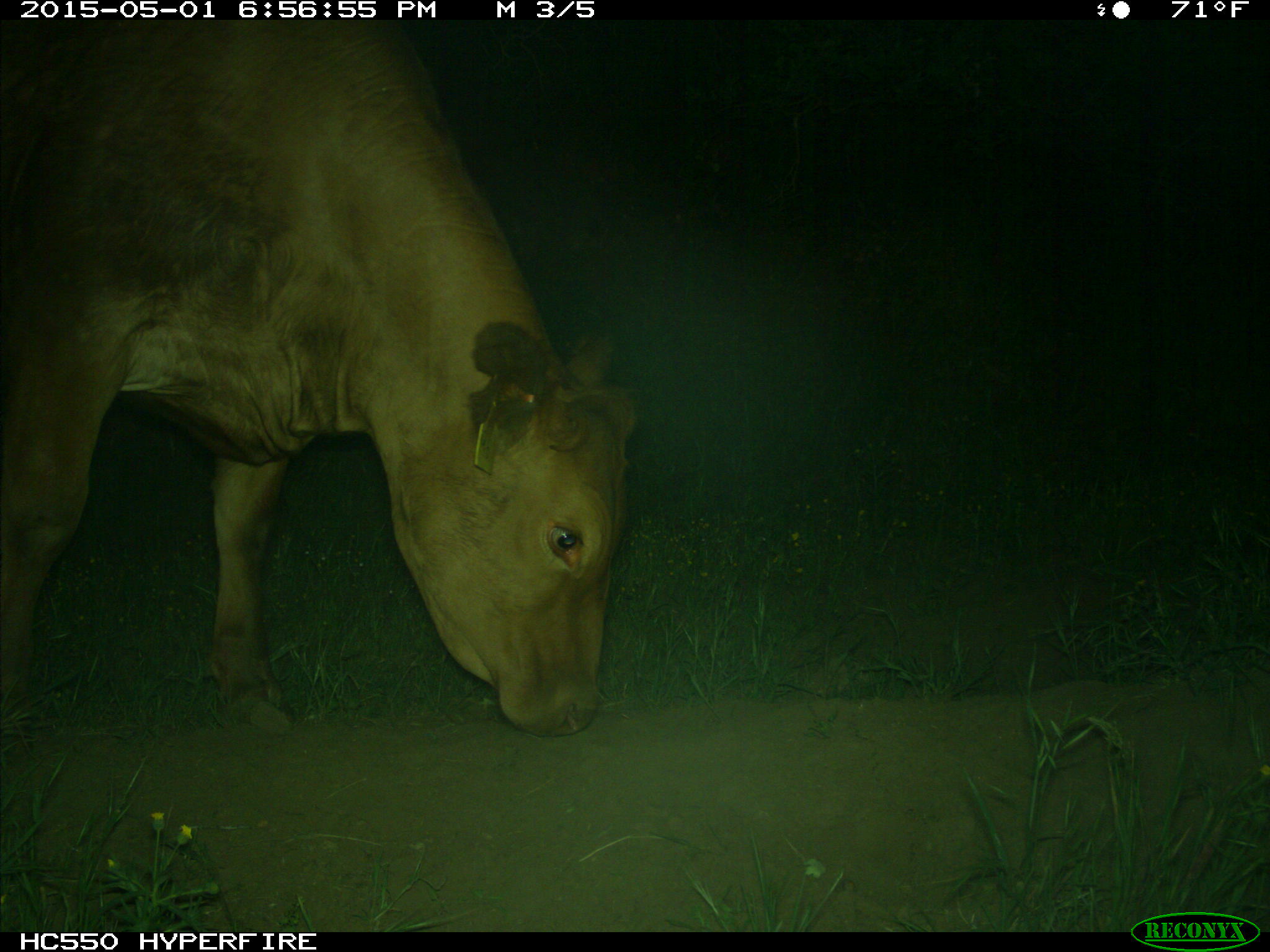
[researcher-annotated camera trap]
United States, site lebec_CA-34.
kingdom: Animalia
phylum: Chordata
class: Mammalia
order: Artiodactyla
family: Bovidae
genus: Bos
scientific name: Bos taurus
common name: domestic cow